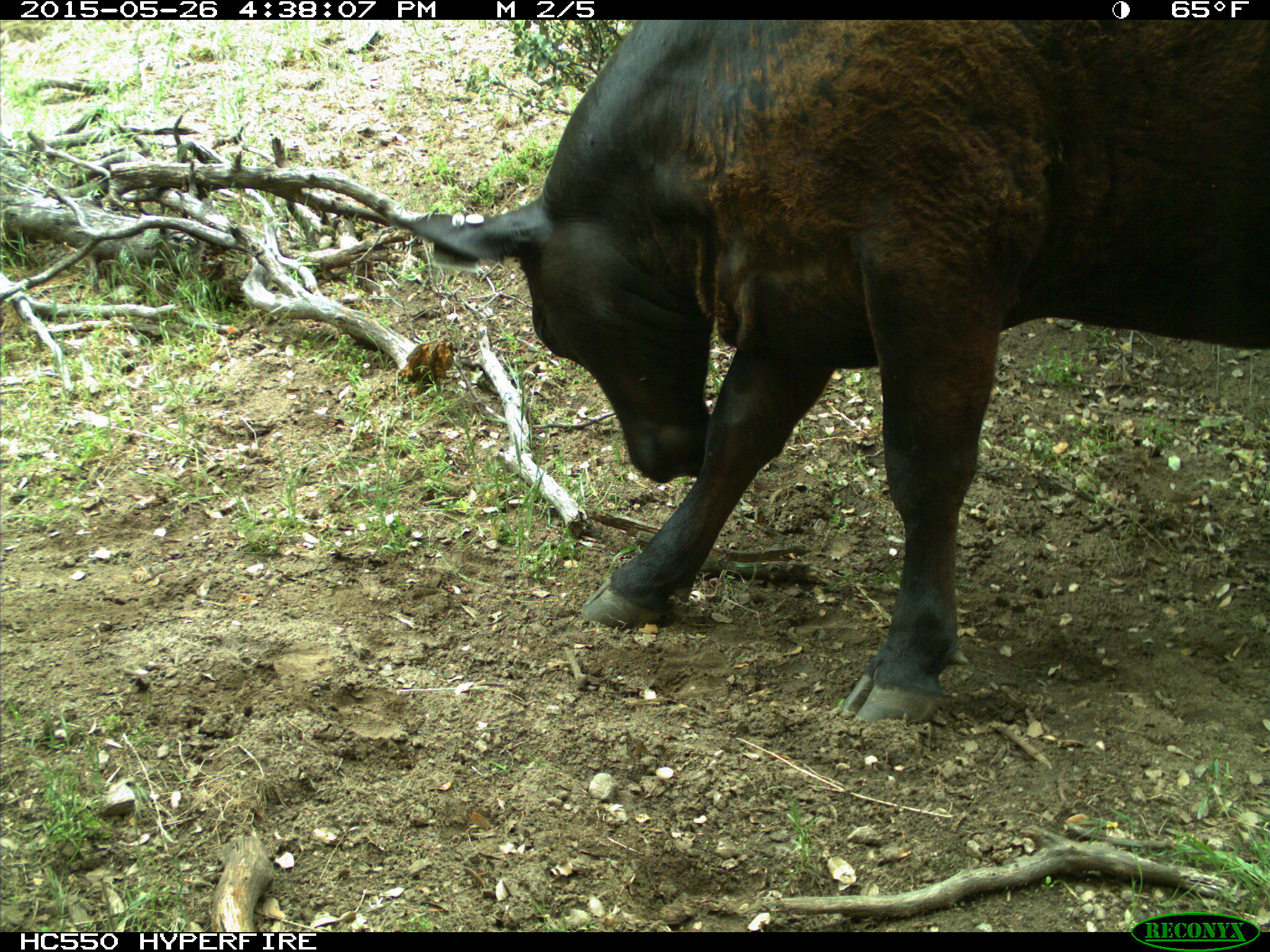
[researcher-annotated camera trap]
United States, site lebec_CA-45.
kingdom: Animalia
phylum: Chordata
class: Mammalia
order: Artiodactyla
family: Bovidae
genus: Bos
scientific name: Bos taurus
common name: domestic cow